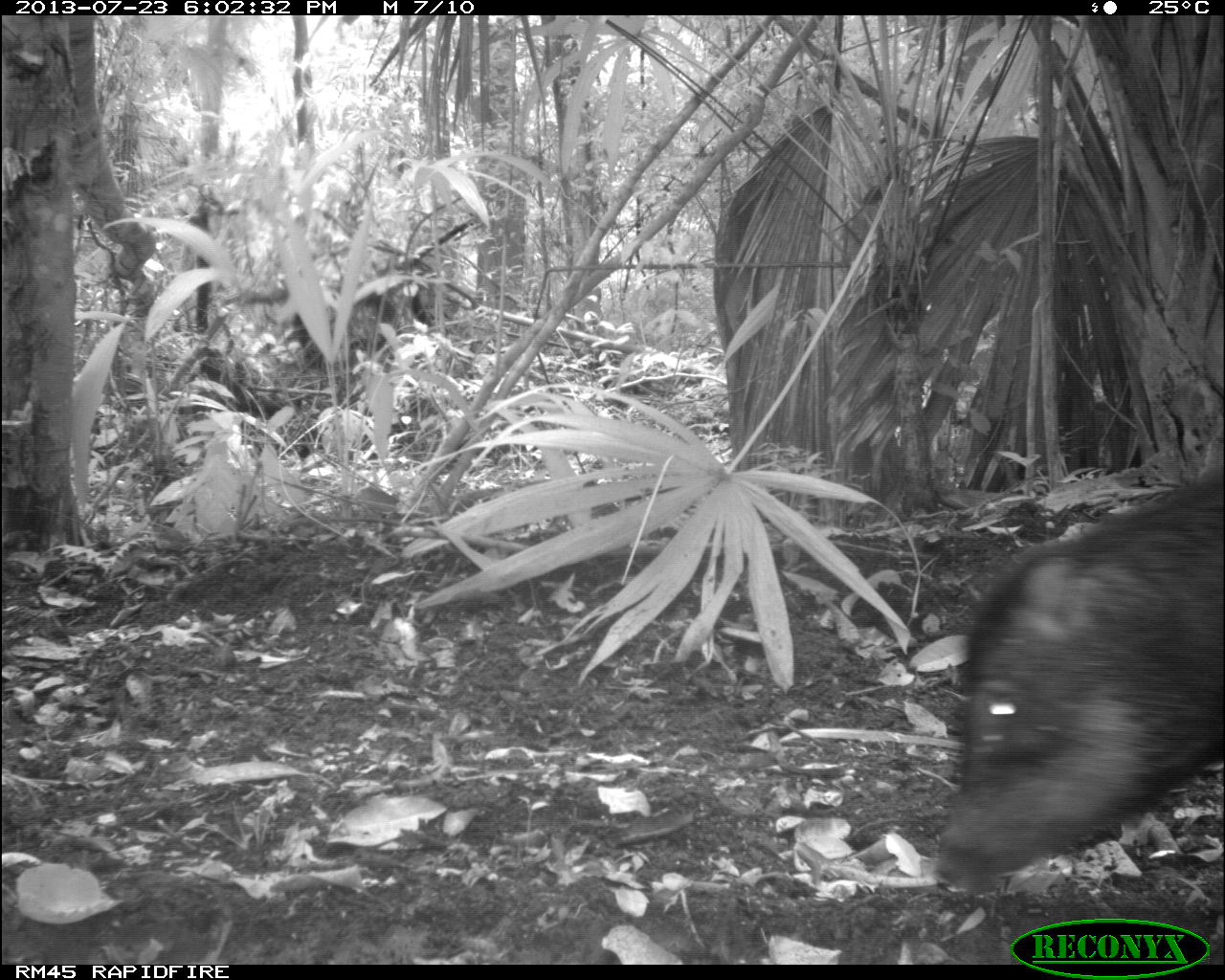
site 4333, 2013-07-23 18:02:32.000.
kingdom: Animalia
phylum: Chordata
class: Mammalia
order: Artiodactyla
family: Tayassuidae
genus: Tayassu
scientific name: Tayassu pecari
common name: white-lipped peccary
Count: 2.